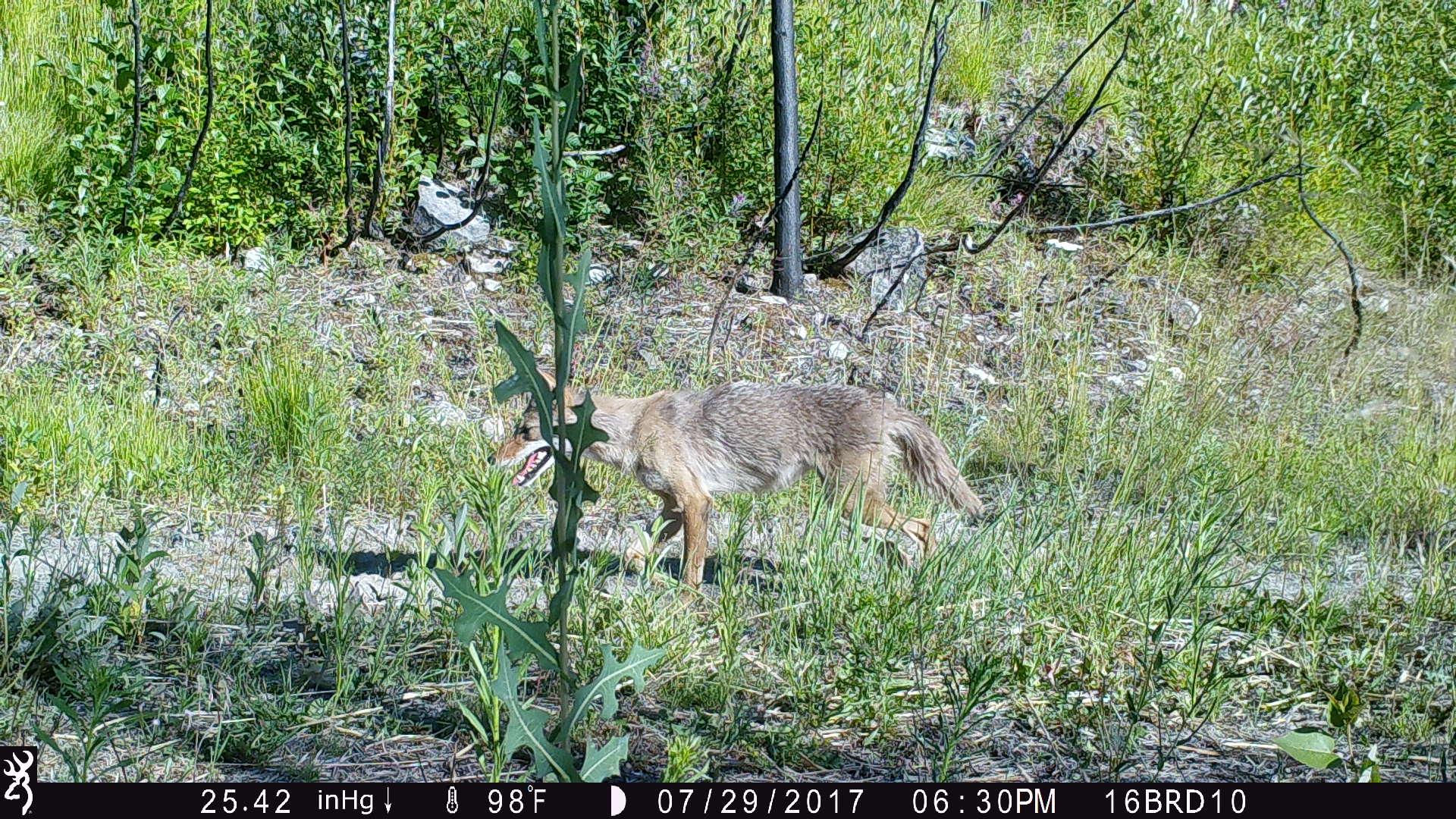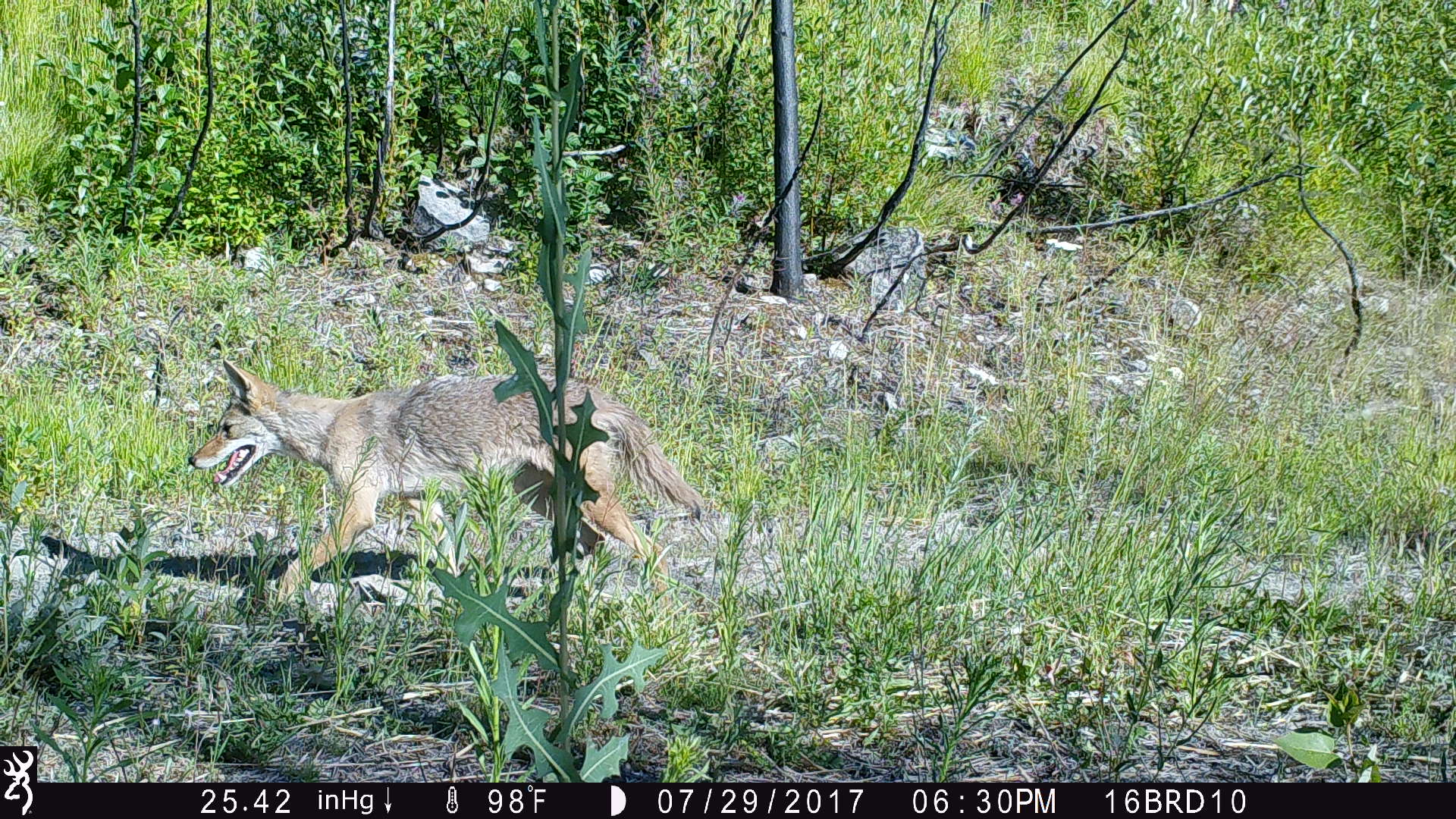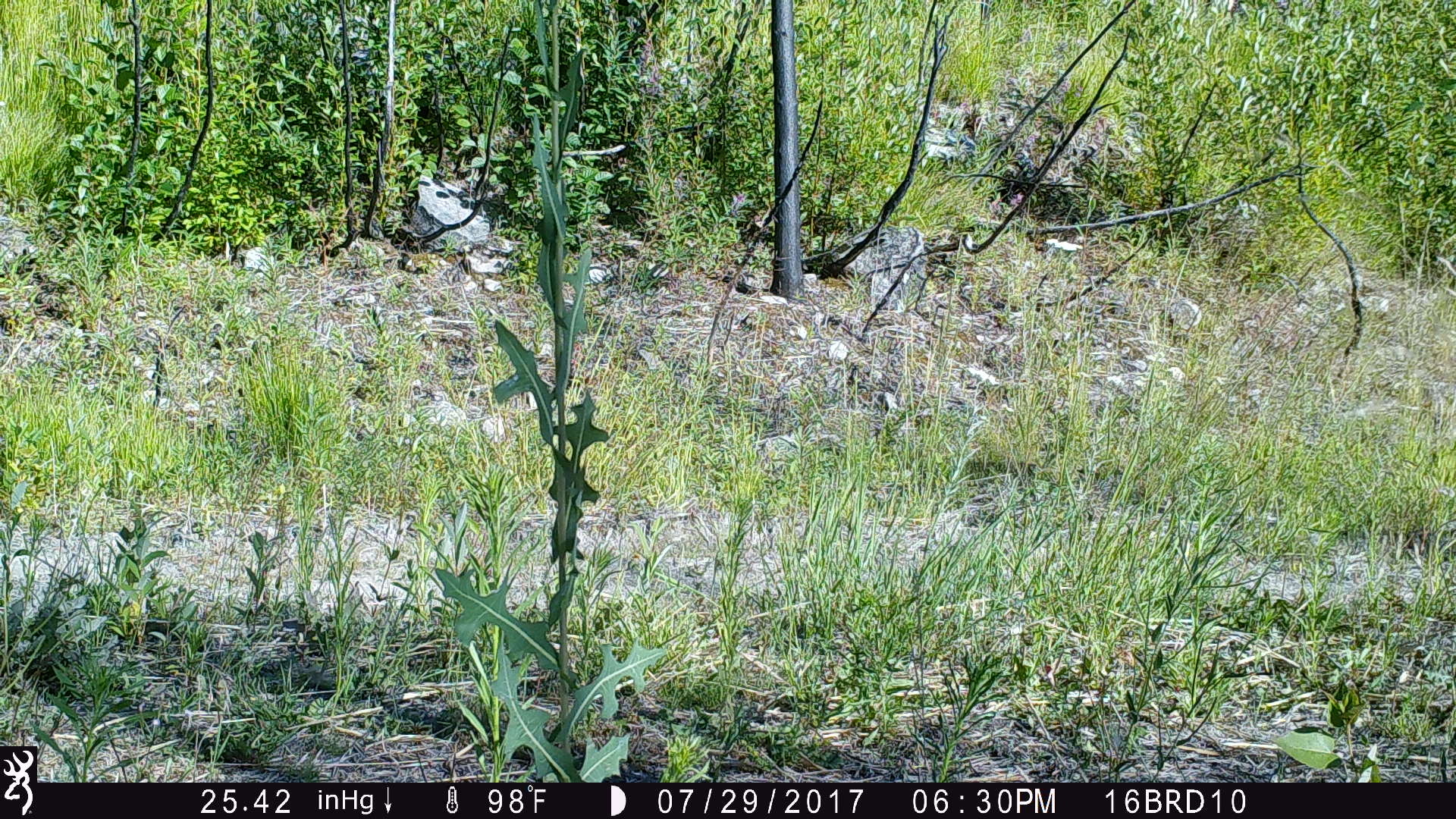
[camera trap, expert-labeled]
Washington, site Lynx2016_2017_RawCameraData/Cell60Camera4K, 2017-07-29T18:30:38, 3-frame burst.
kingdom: Animalia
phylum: Chordata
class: Mammalia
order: Carnivora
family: Canidae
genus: Canis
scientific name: Canis latrans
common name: coyote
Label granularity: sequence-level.